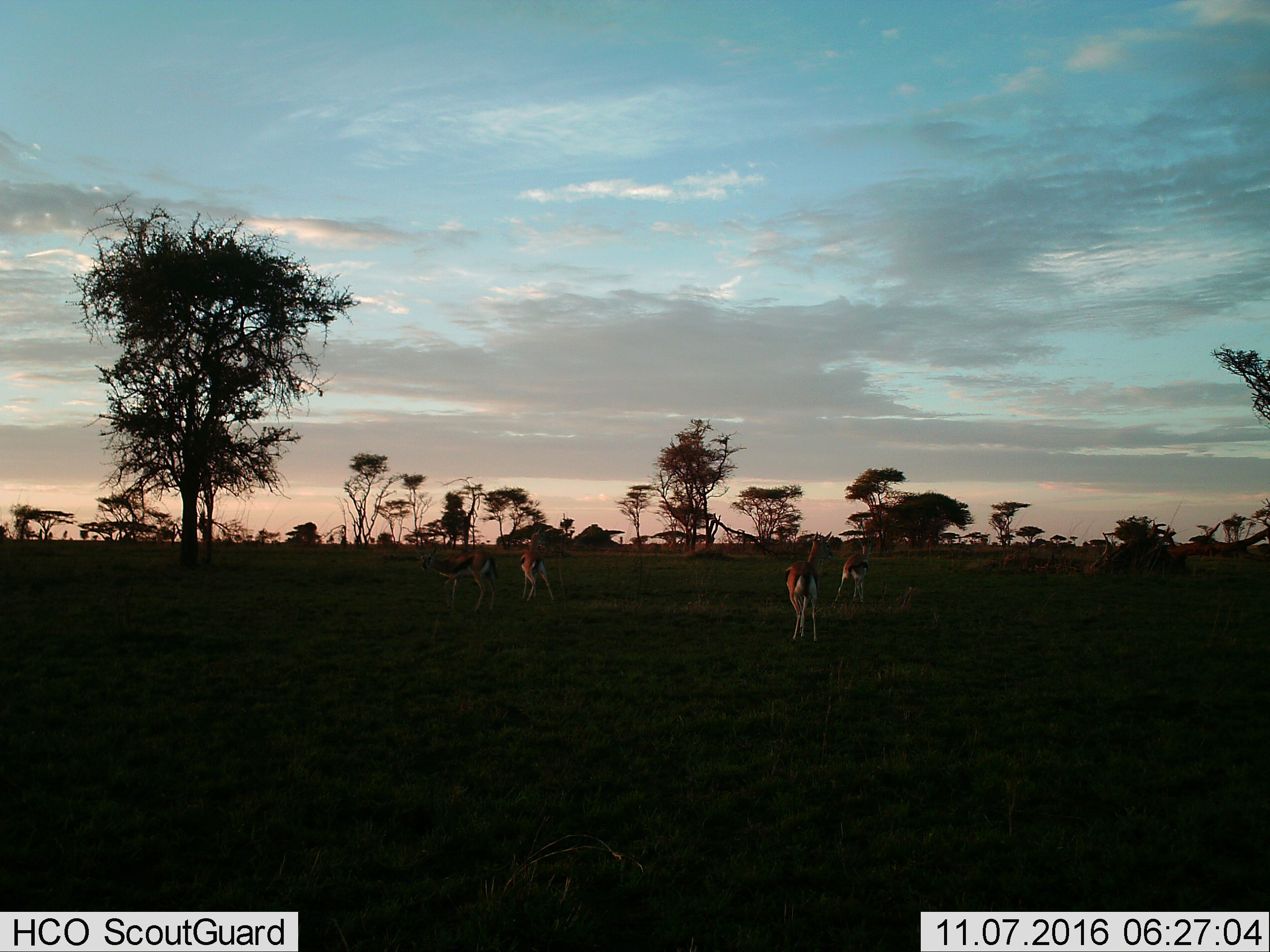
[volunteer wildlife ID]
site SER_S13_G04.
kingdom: Animalia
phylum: Chordata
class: Mammalia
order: Artiodactyla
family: Bovidae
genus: Eudorcas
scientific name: Eudorcas thomsonii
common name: thomson's gazelle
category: gazellethomsons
Gazellethomsons (thomson's gazelle) (Eudorcas thomsonii), count 4. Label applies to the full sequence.